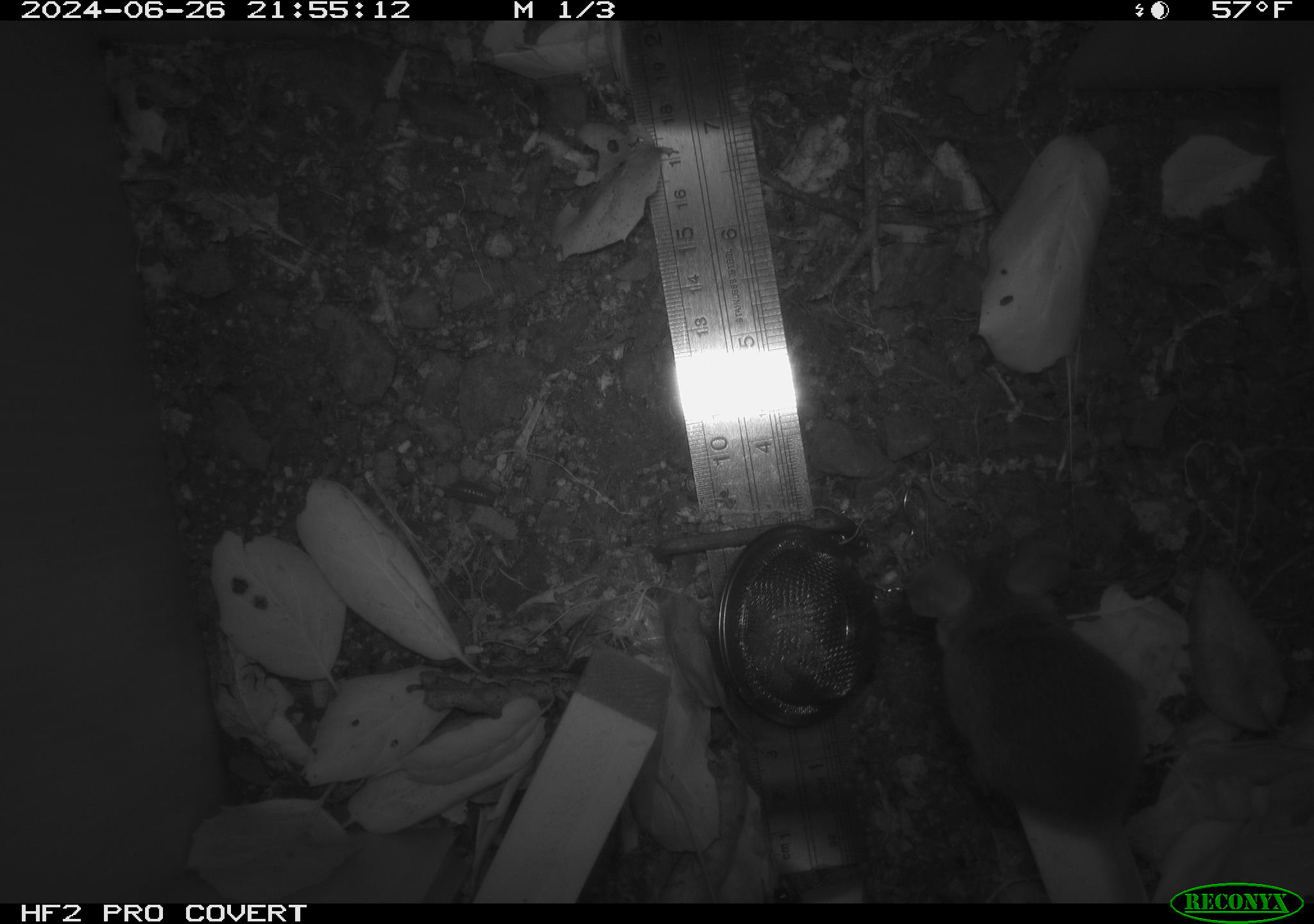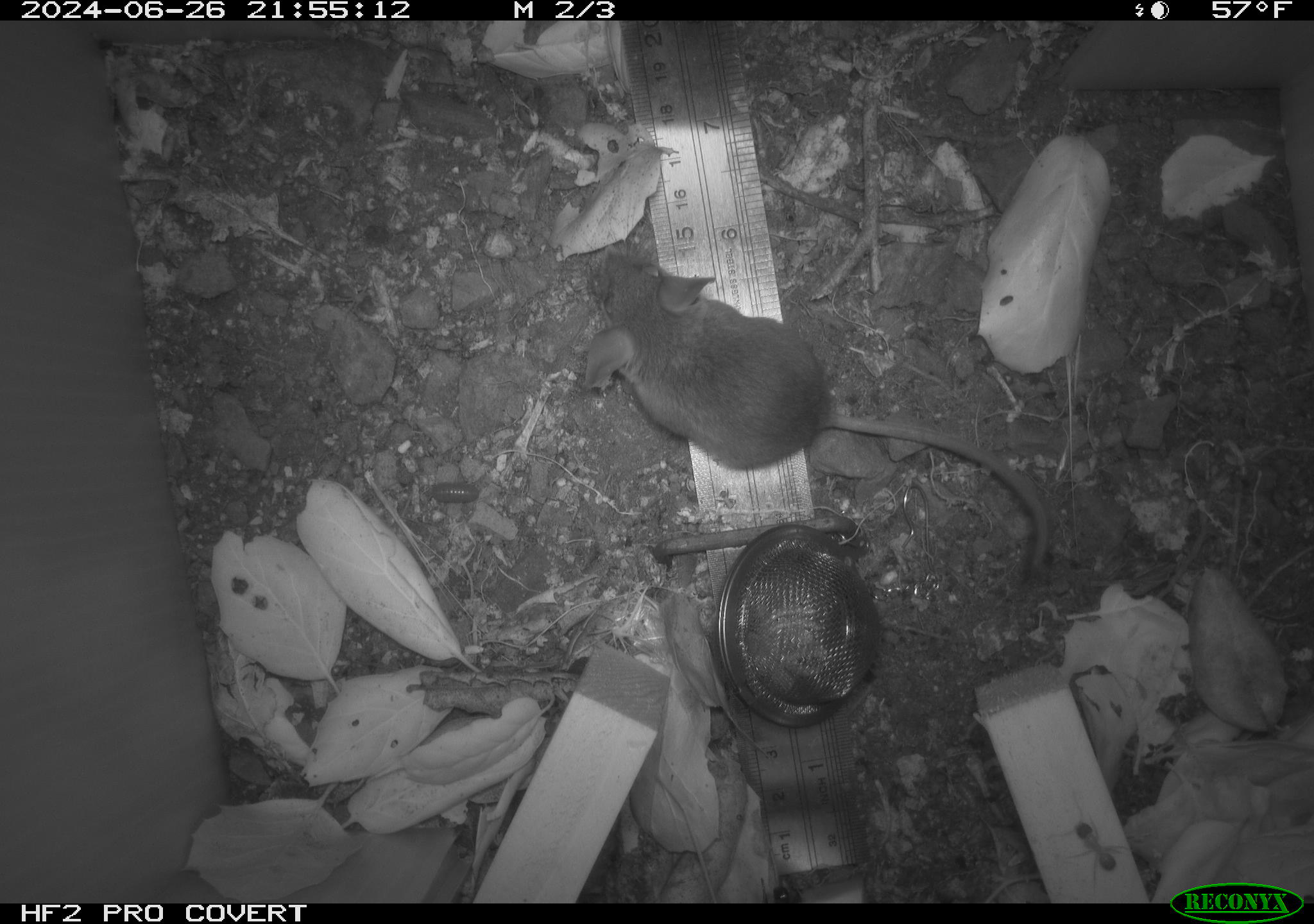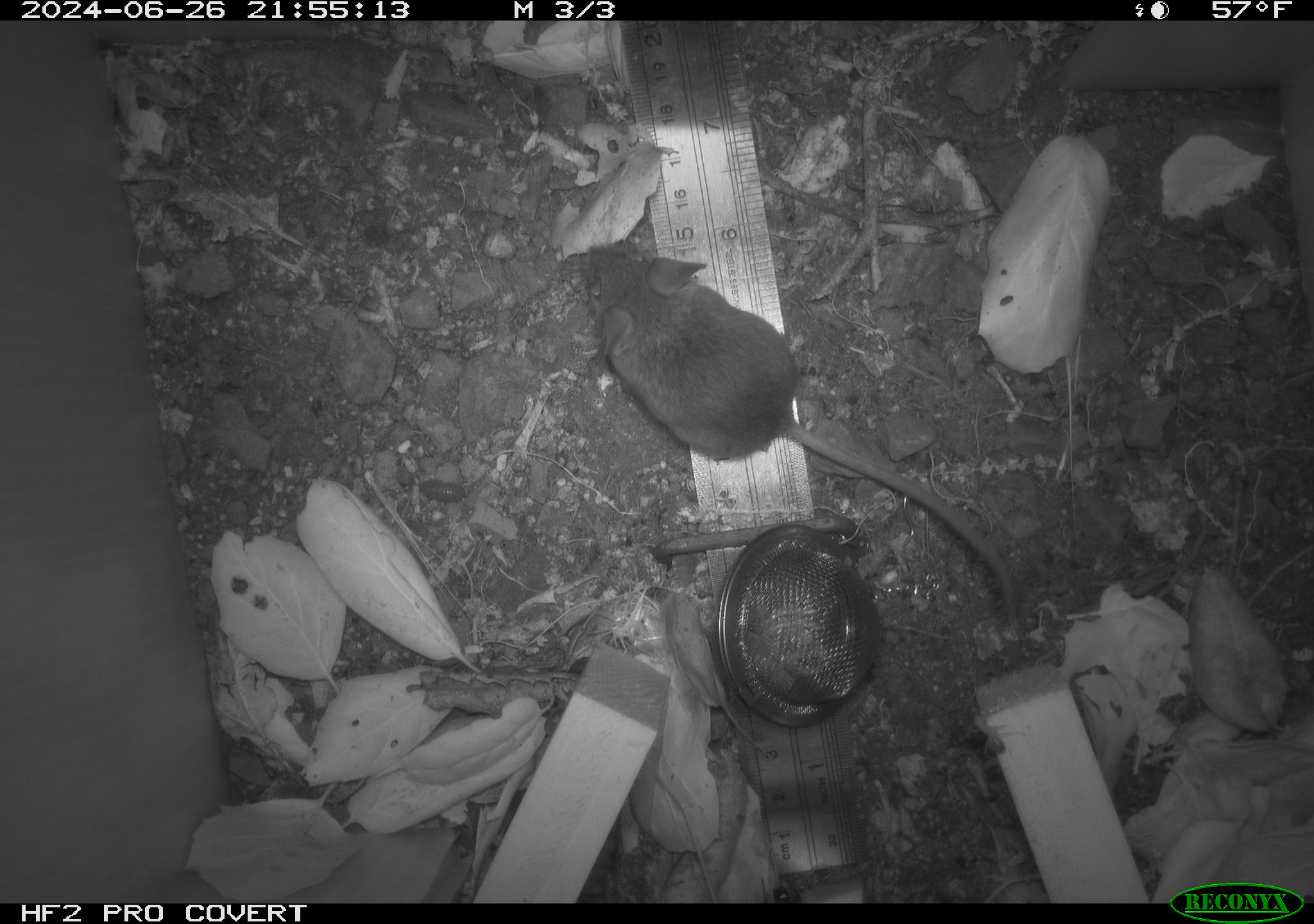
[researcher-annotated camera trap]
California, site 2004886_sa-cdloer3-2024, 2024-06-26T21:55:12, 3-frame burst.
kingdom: Animalia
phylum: Chordata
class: Mammalia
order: Rodentia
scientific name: Rodentia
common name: rodent